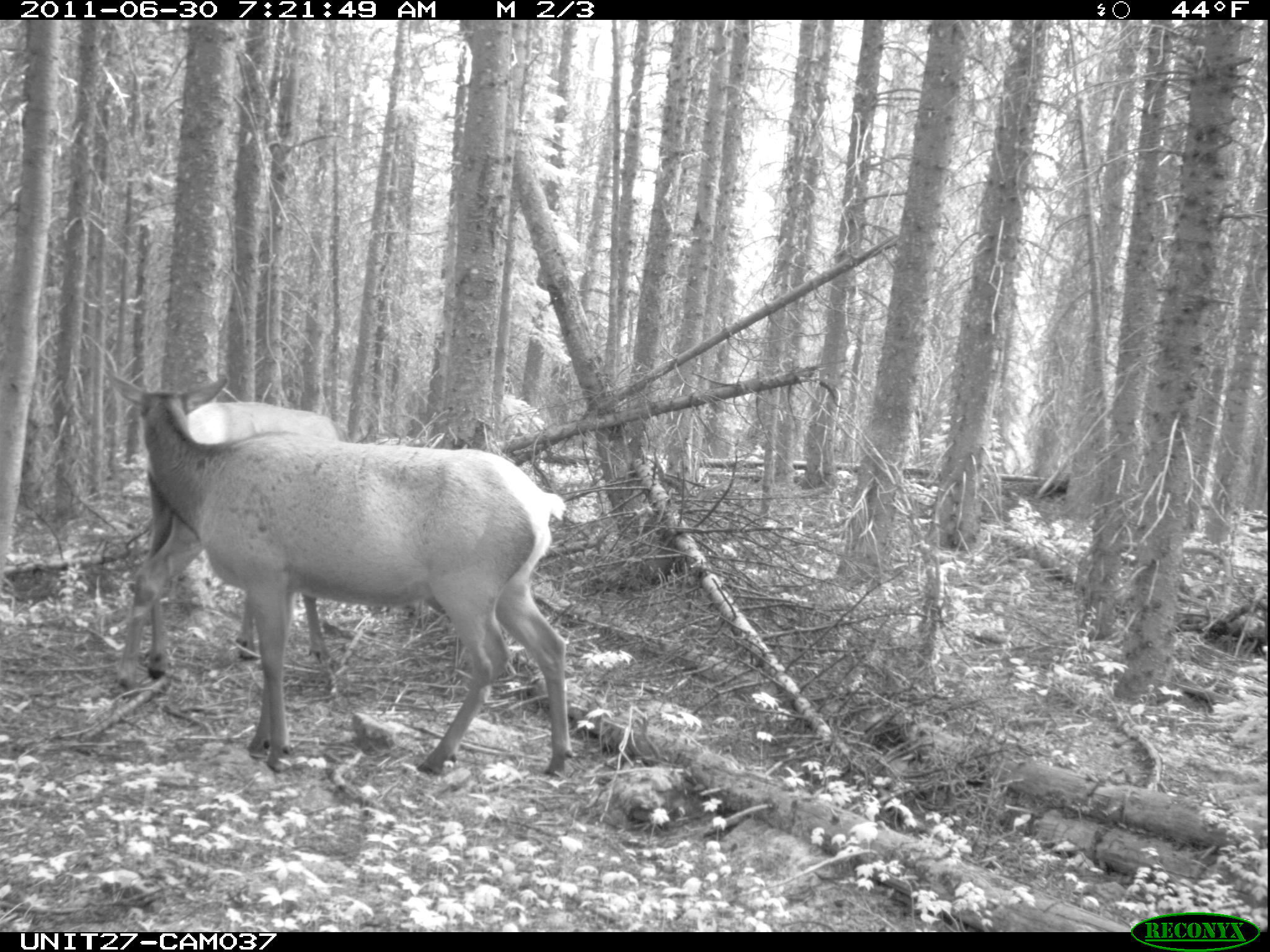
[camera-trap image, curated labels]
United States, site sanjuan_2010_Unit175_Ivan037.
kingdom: Animalia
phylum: Chordata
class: Mammalia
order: Artiodactyla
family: Cervidae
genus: Cervus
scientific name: Cervus elaphus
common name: red deer